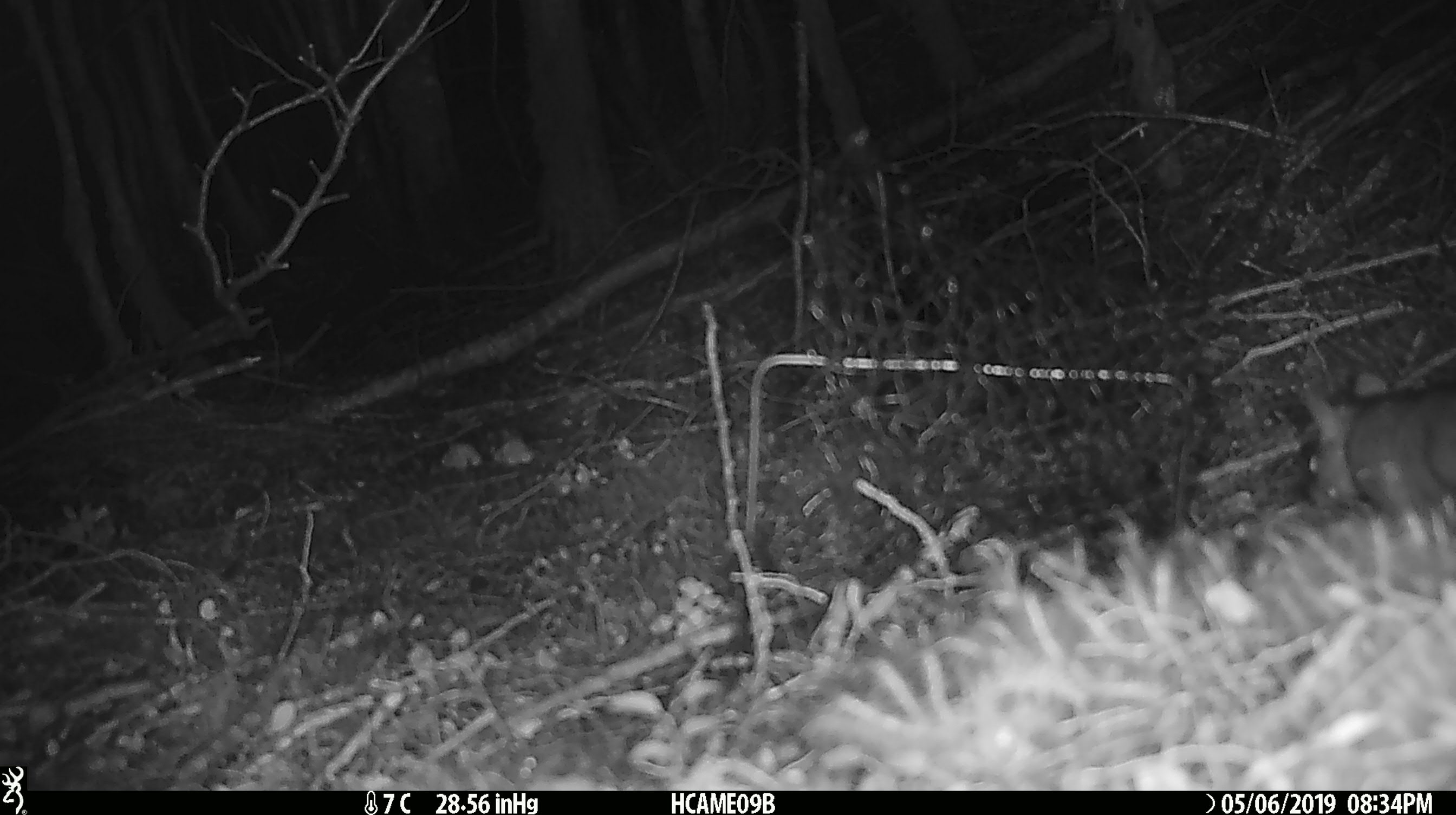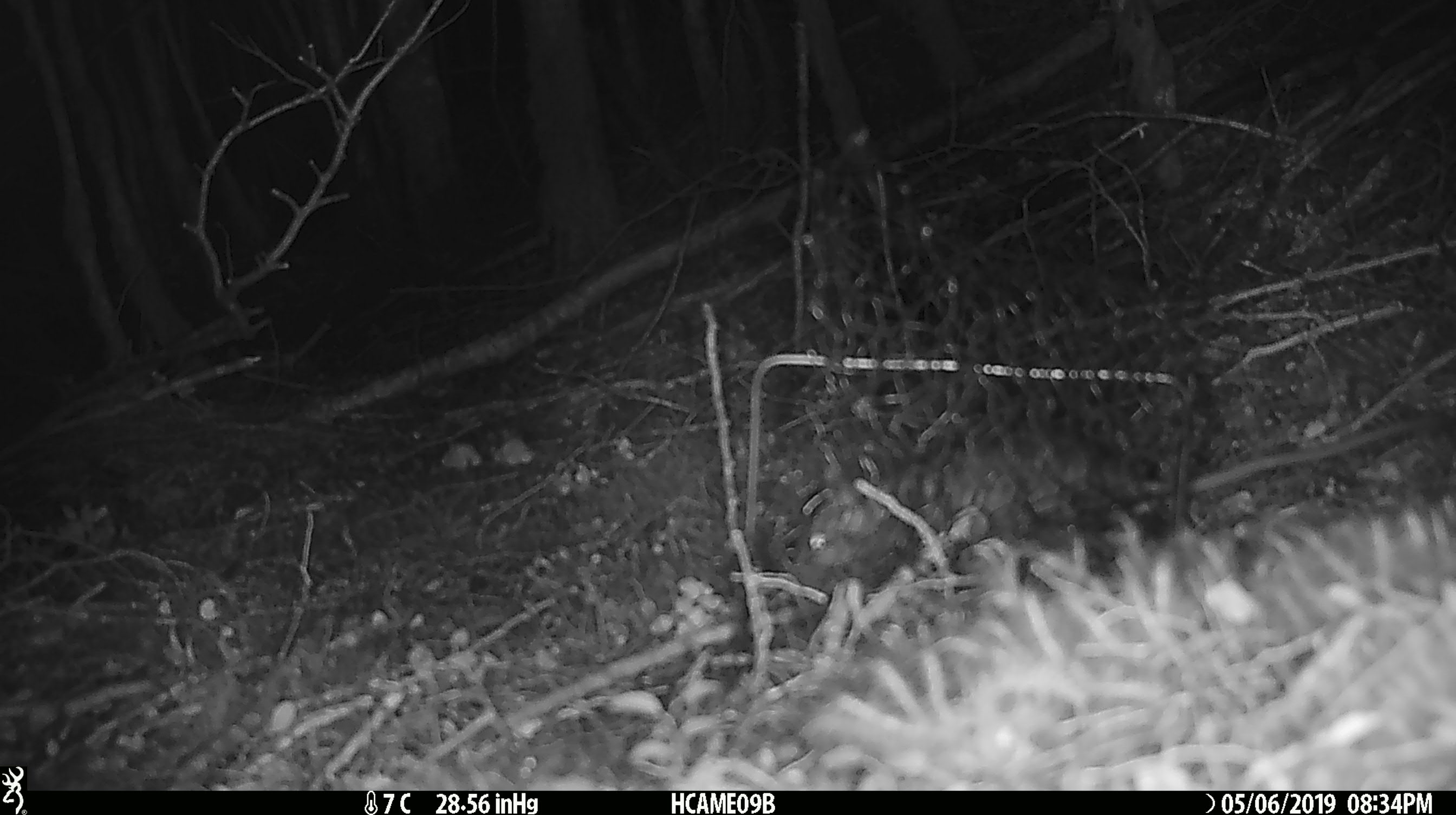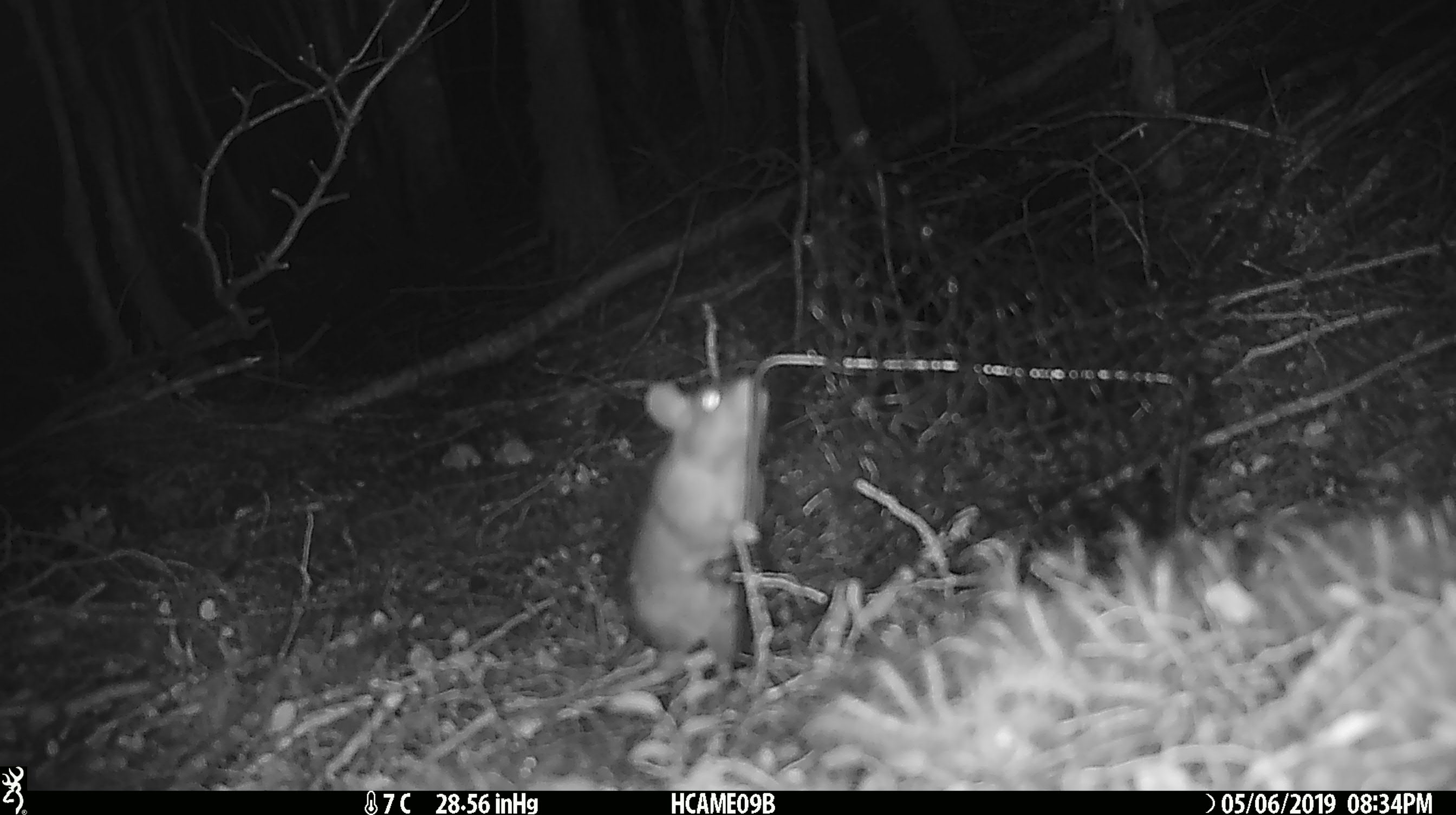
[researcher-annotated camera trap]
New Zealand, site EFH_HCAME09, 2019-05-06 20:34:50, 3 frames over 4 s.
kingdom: Animalia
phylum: Chordata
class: Mammalia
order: Rodentia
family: Muridae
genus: Mus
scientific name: Mus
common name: mouse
Mouse (Mus).